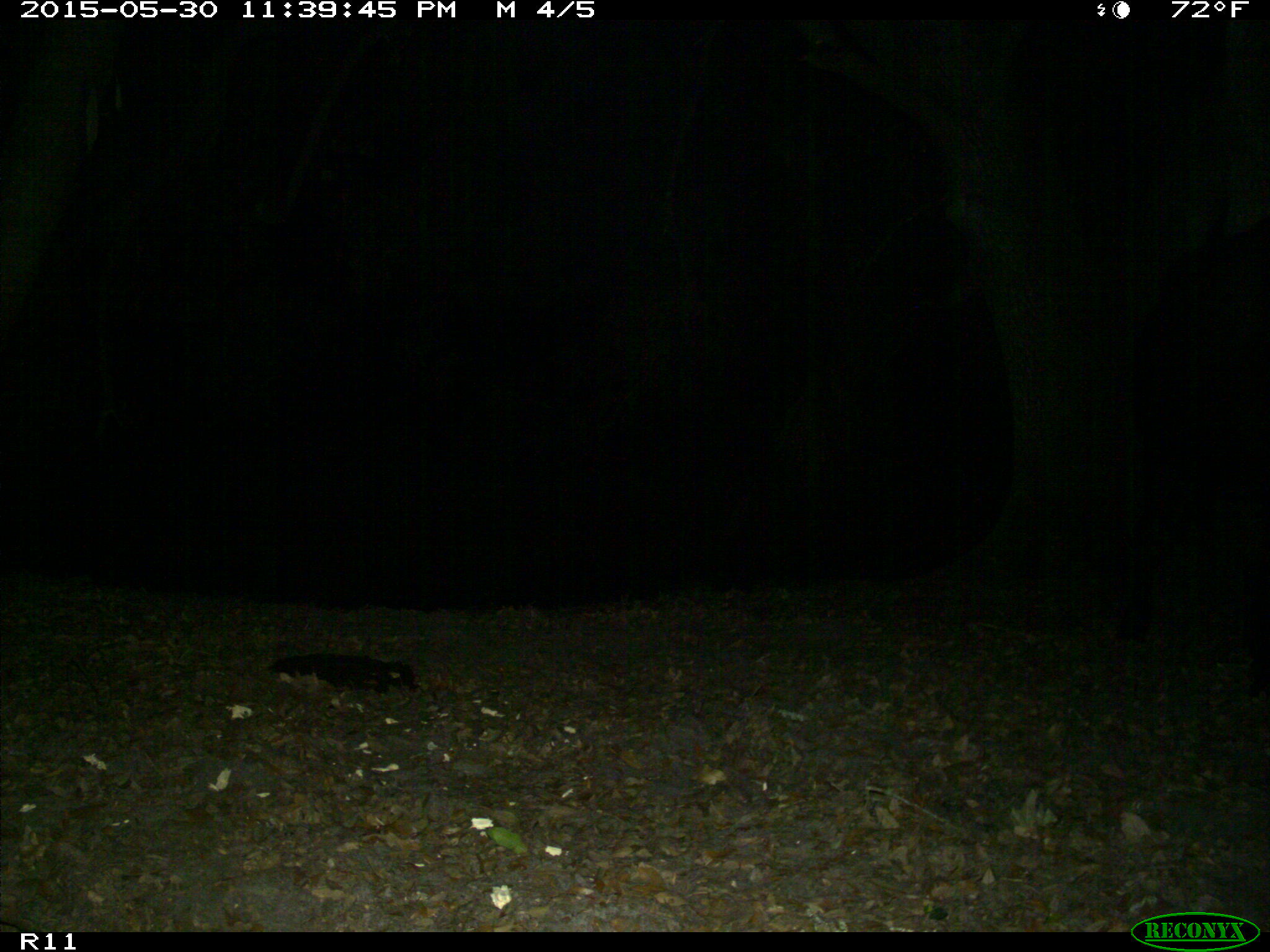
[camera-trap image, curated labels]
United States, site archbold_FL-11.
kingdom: Animalia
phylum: Chordata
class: Mammalia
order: Artiodactyla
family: Bovidae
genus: Bos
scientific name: Bos taurus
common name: domestic cow